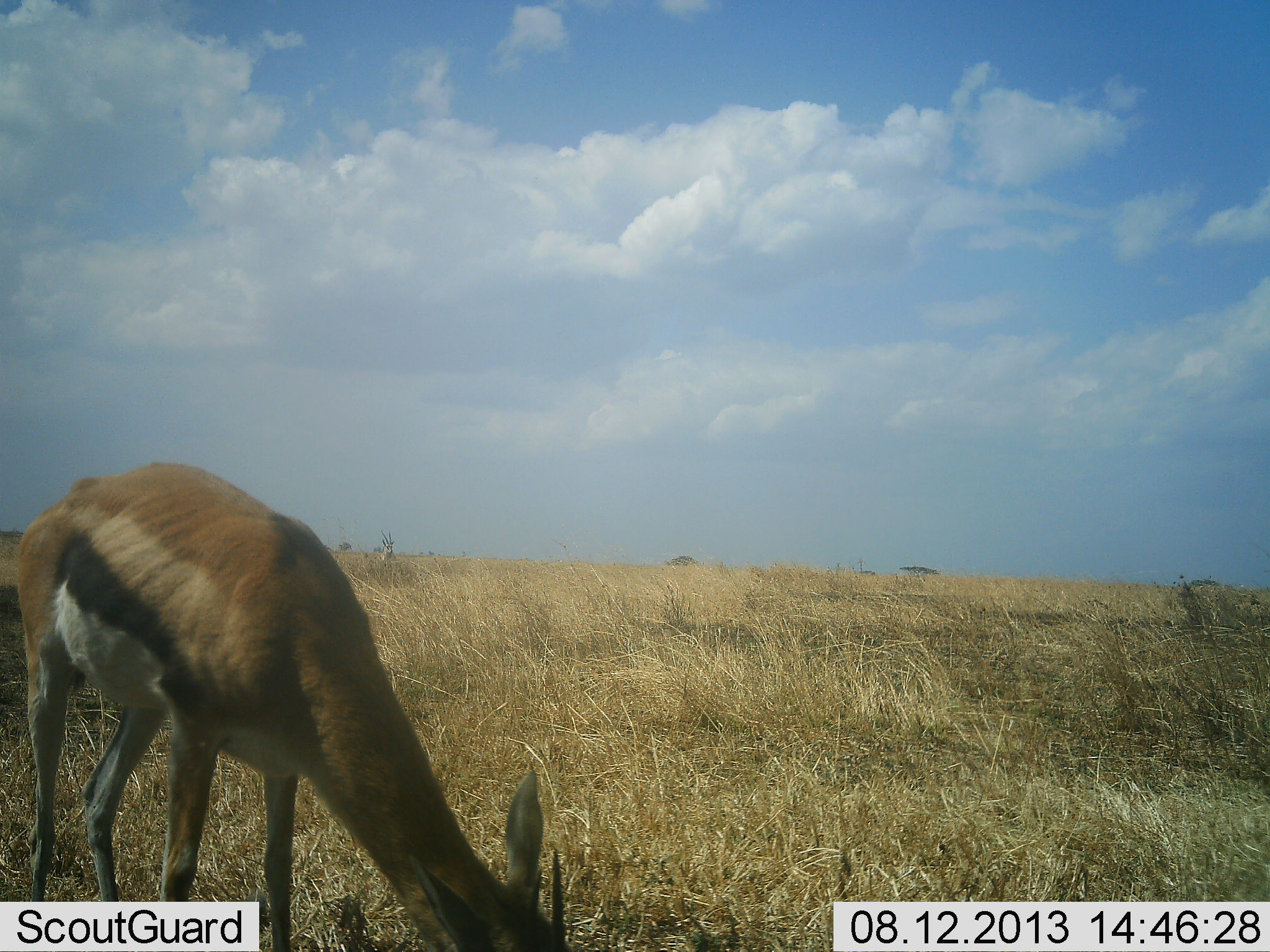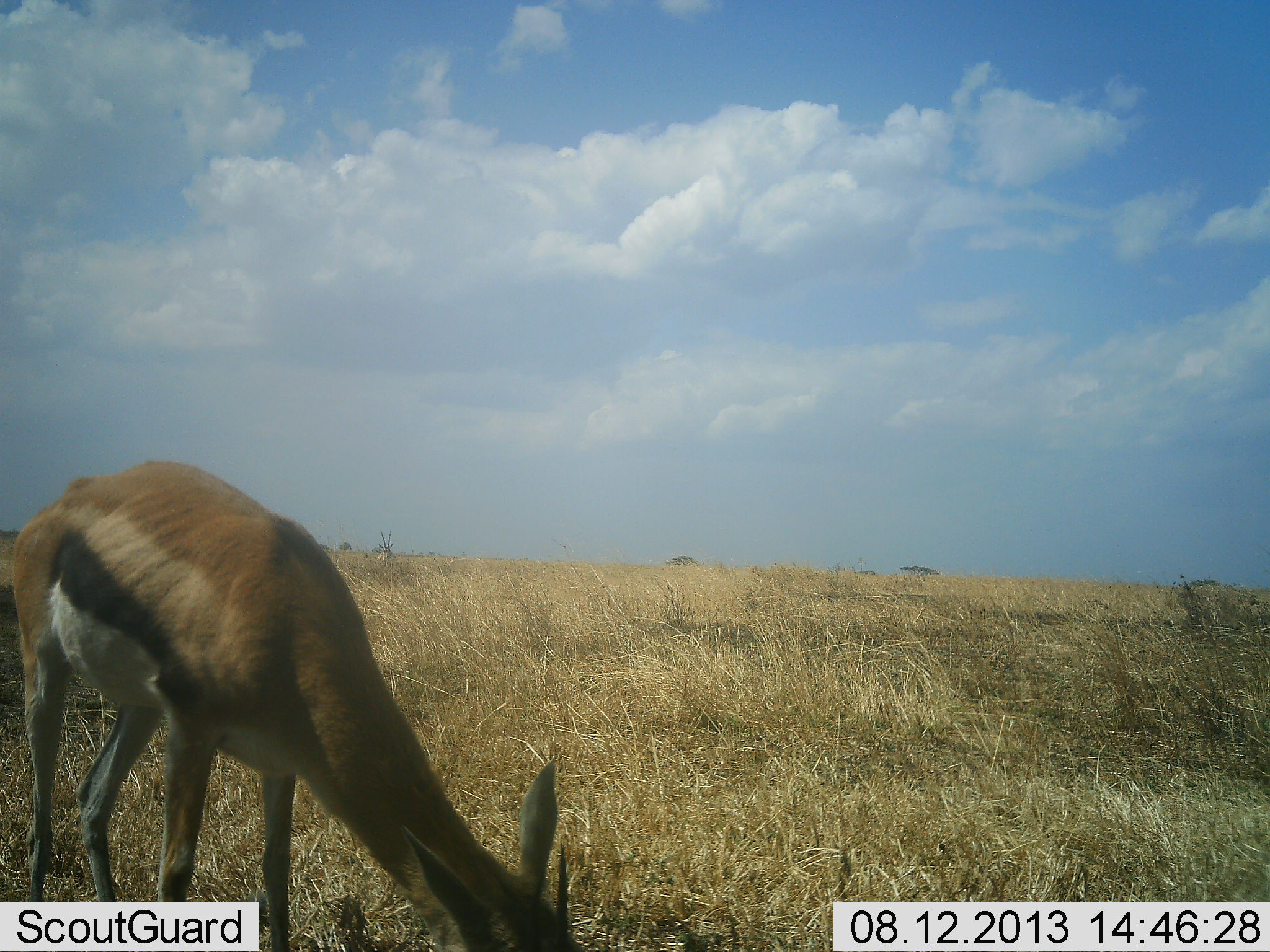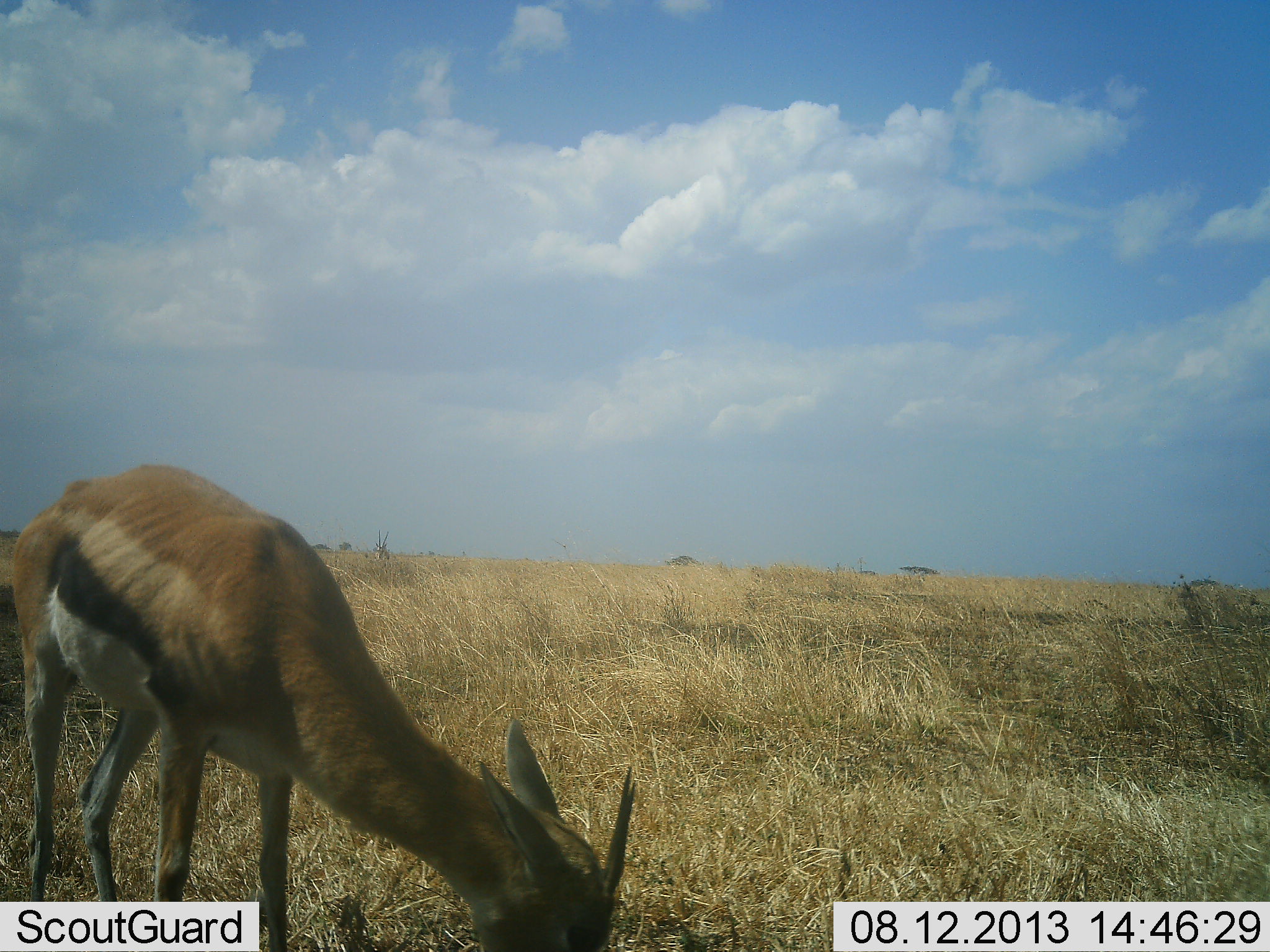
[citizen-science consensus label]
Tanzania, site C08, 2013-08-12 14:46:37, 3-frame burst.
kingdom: Animalia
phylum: Chordata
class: Mammalia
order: Artiodactyla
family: Bovidae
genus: Eudorcas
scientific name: Eudorcas thomsonii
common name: thomson's gazelle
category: gazellethomsons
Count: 1.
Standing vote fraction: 50%.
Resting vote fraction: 0%.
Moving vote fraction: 0%.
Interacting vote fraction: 0%.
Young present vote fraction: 0%.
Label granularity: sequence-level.